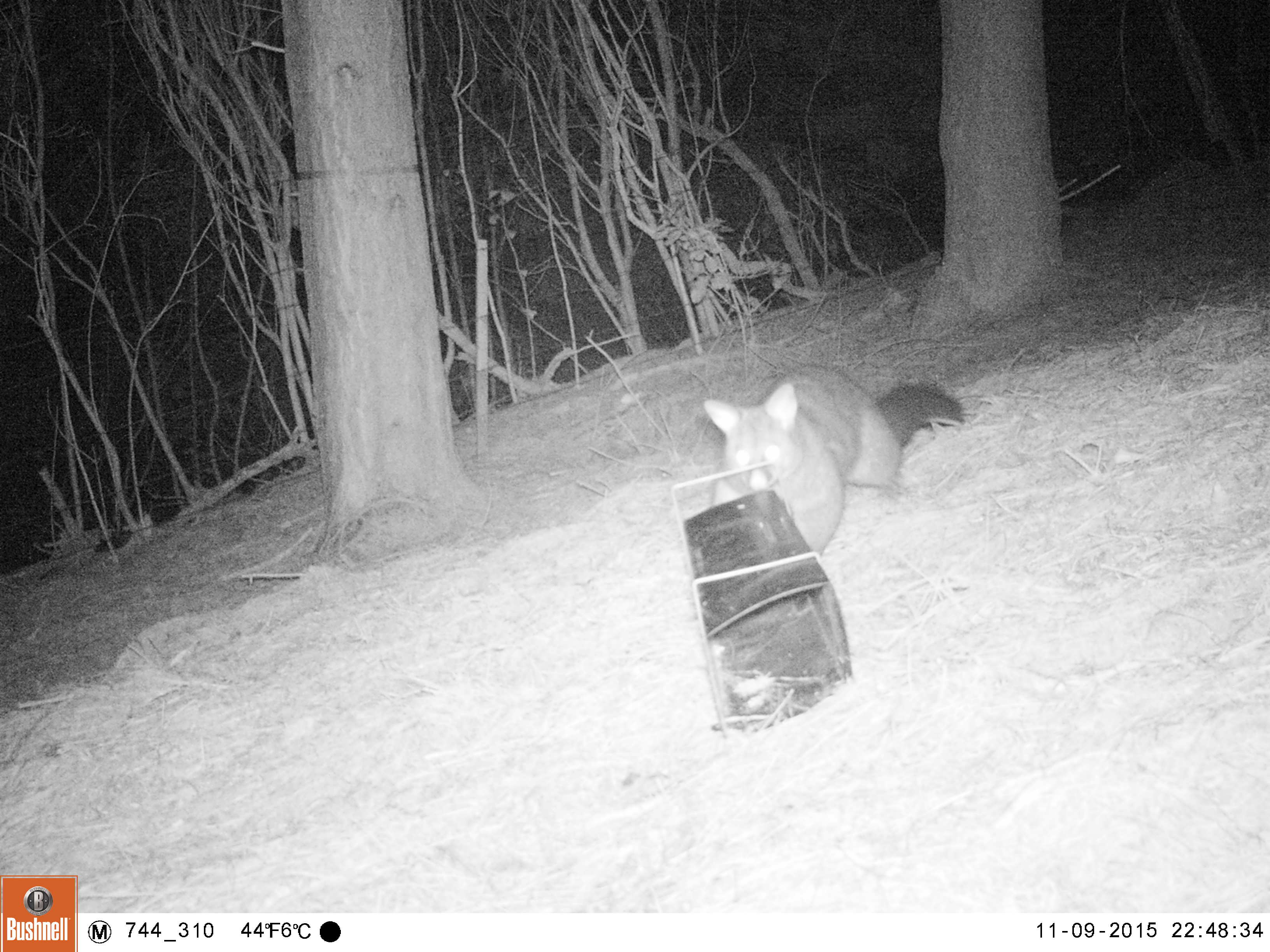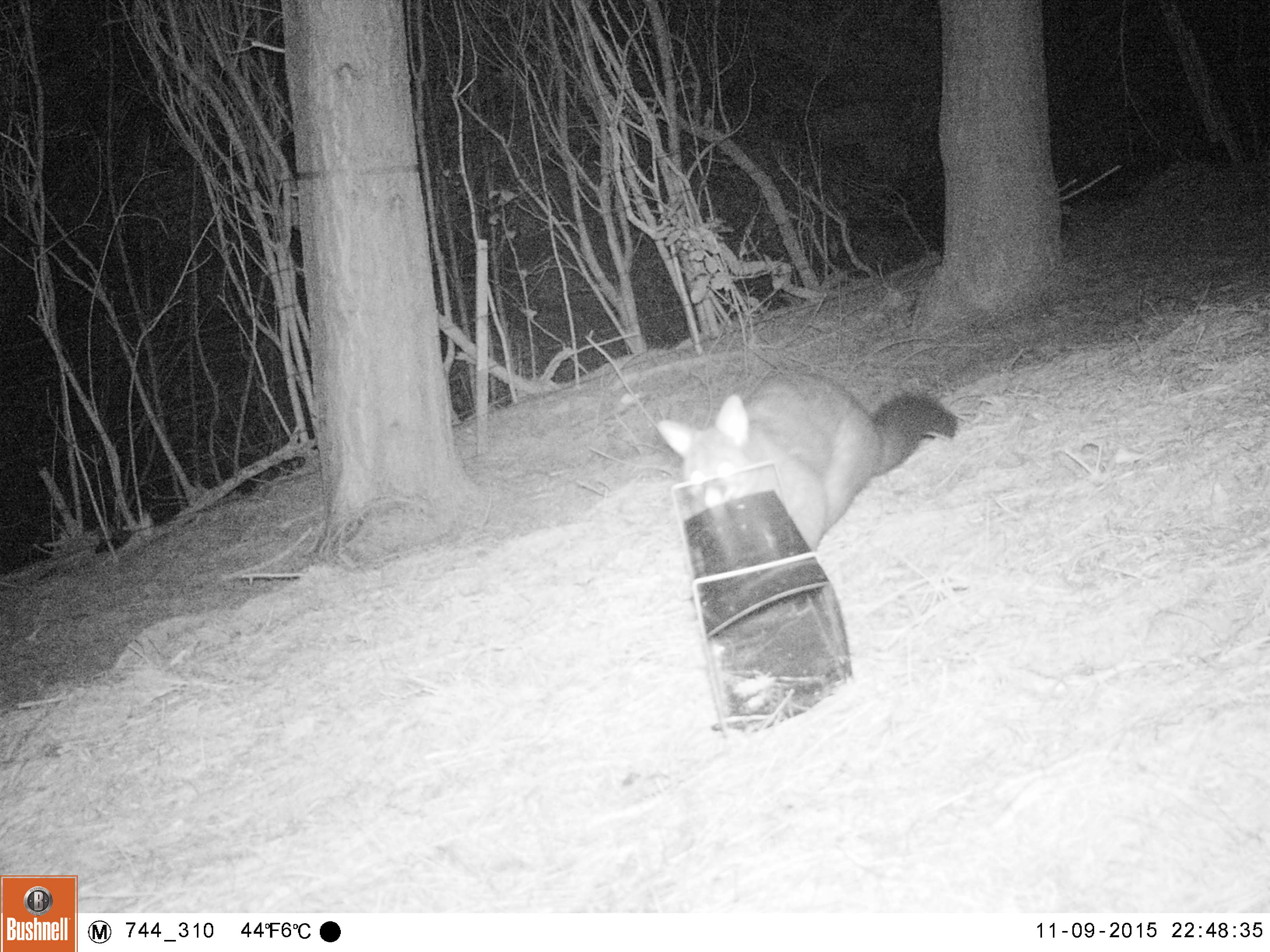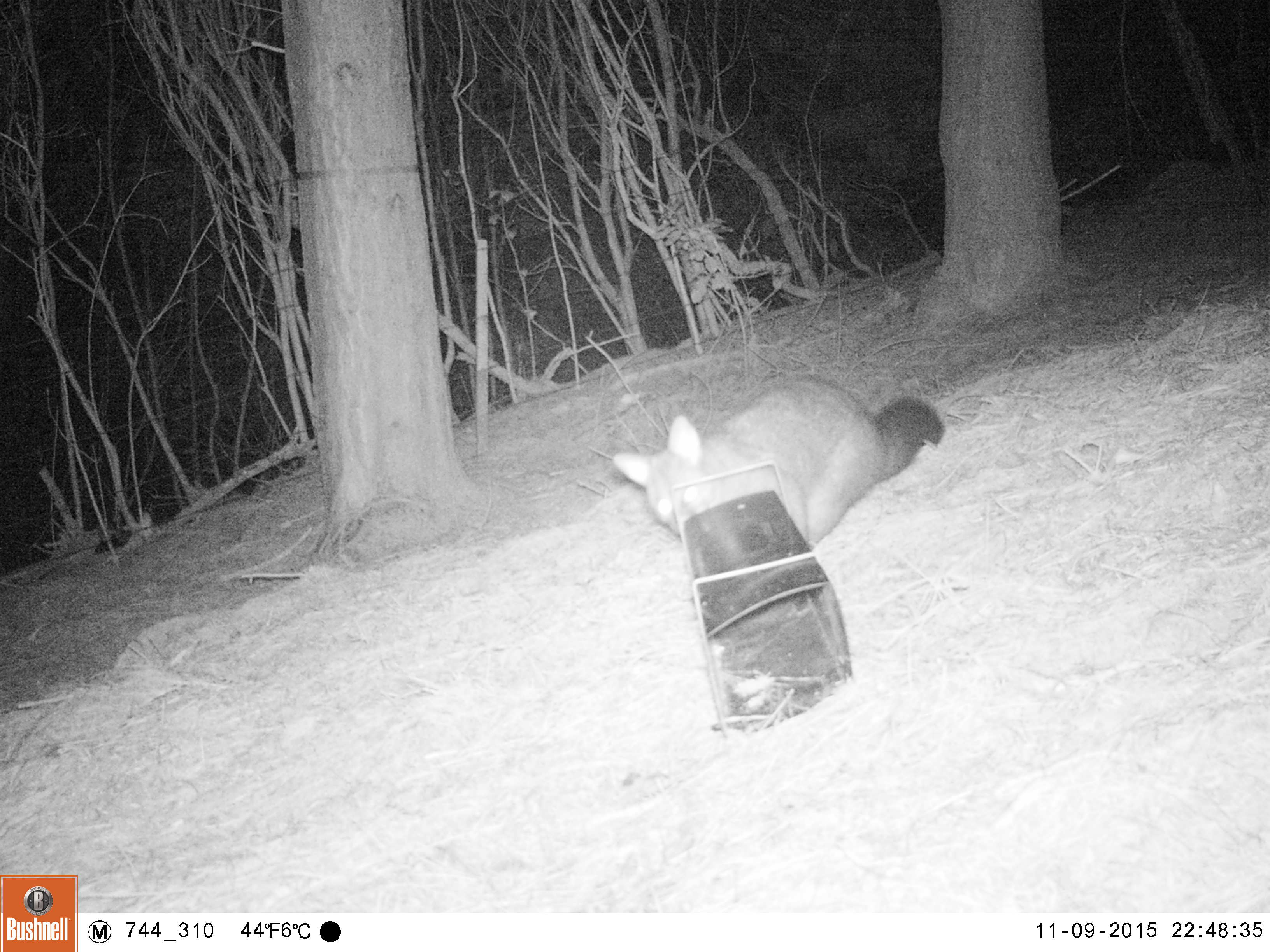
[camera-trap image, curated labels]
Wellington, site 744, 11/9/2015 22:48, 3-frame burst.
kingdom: Animalia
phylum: Chordata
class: Mammalia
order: Didelphimorphia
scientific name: Didelphimorphia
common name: possum